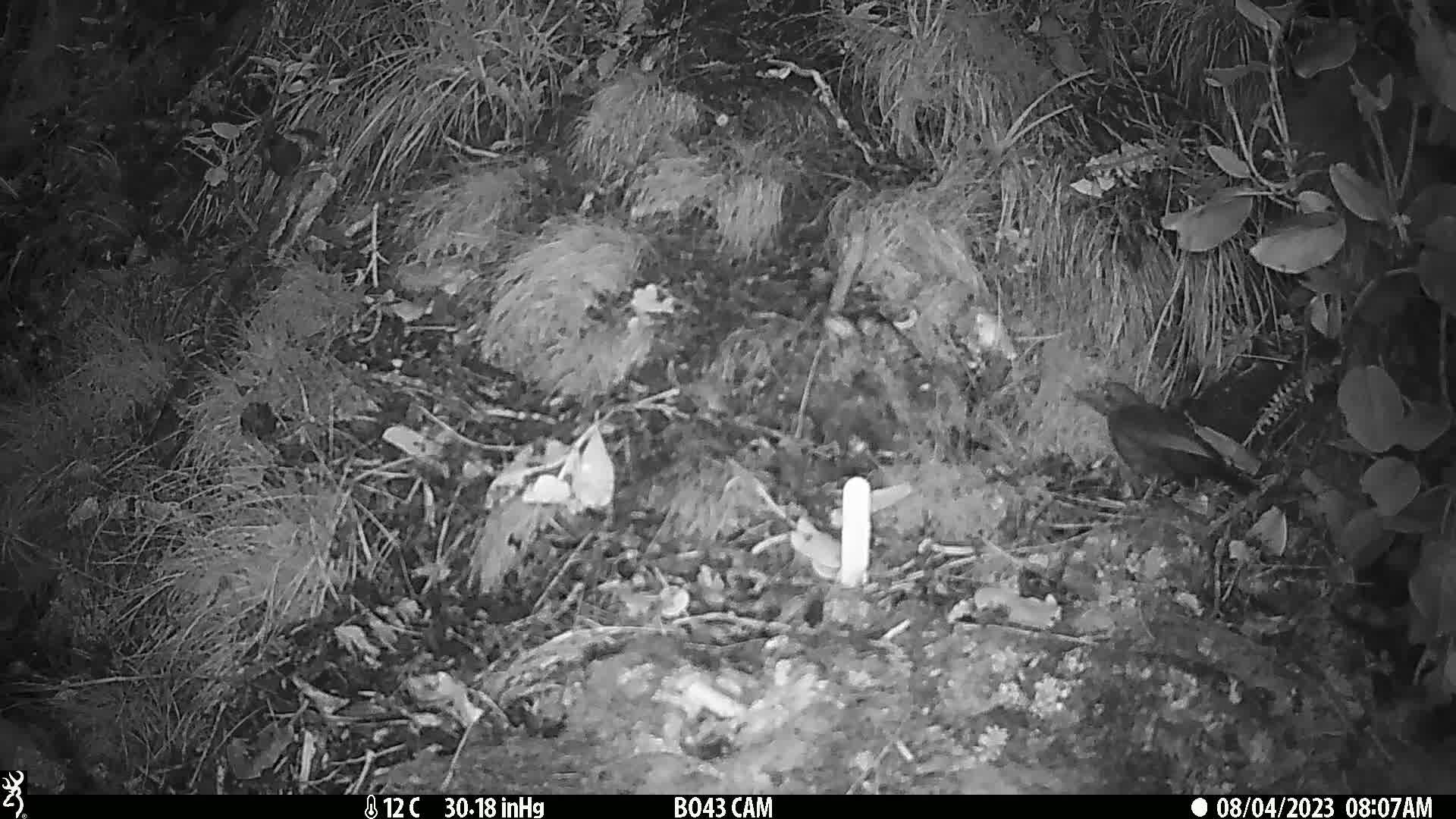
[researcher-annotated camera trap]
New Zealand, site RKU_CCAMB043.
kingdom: Animalia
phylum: Chordata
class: Aves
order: Passeriformes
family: Turdidae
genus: Turdus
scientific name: Turdus merula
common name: eurasian blackbird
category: blackbird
Blackbird (eurasian blackbird) (Turdus merula).